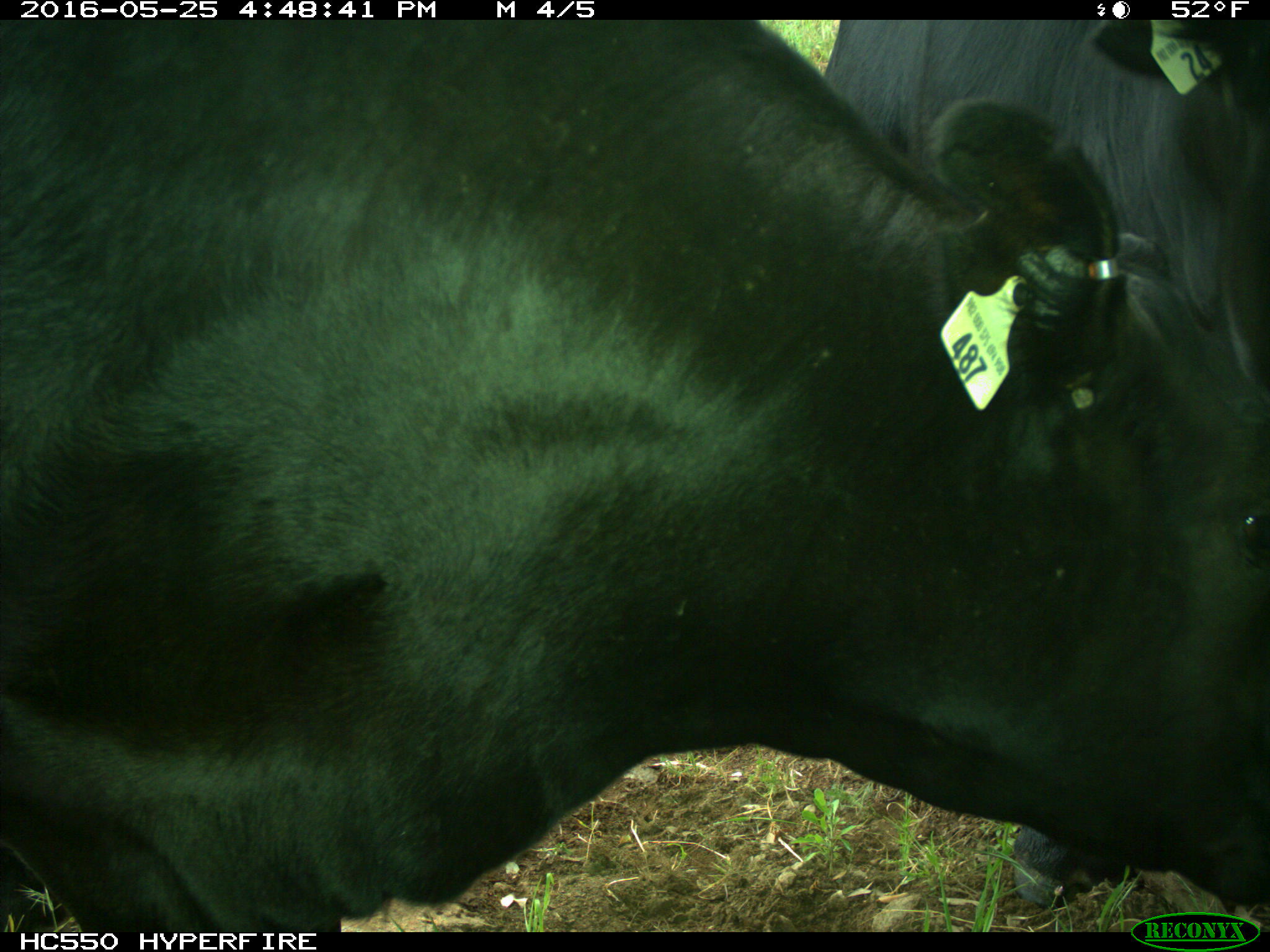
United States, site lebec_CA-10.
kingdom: Animalia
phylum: Chordata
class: Mammalia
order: Artiodactyla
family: Bovidae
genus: Bos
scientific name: Bos taurus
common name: domestic cow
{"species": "Bos taurus (domestic cow)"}